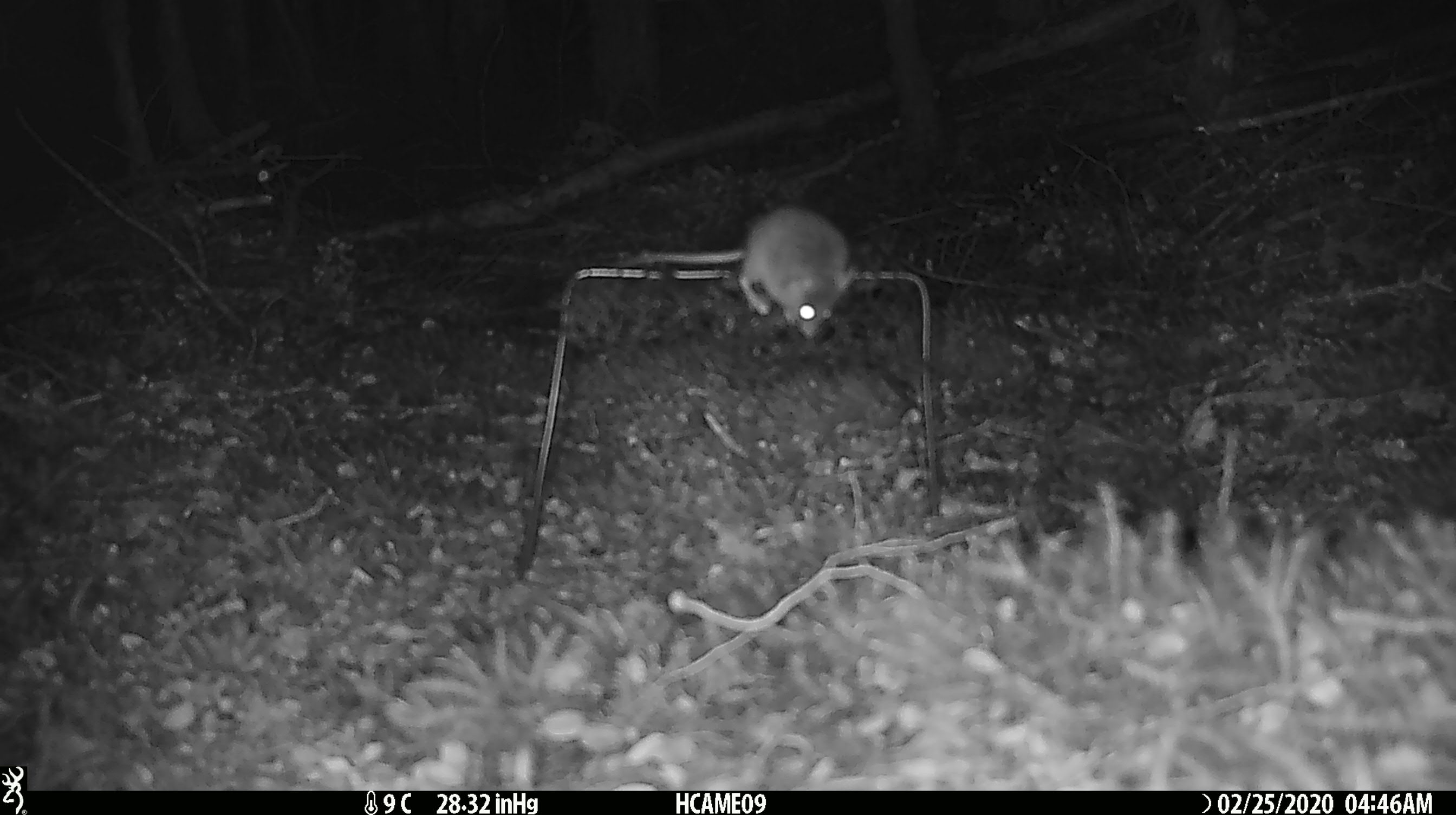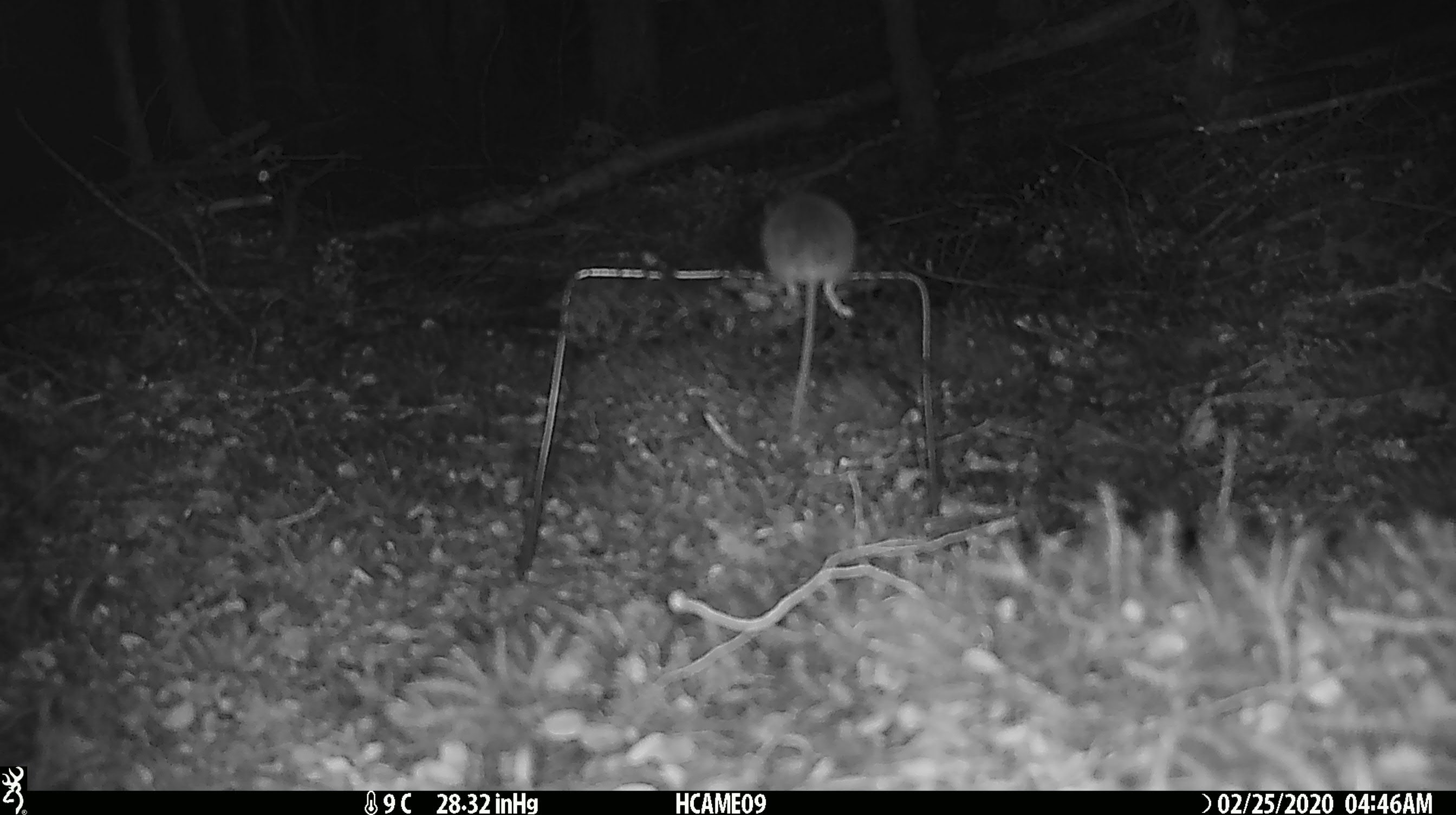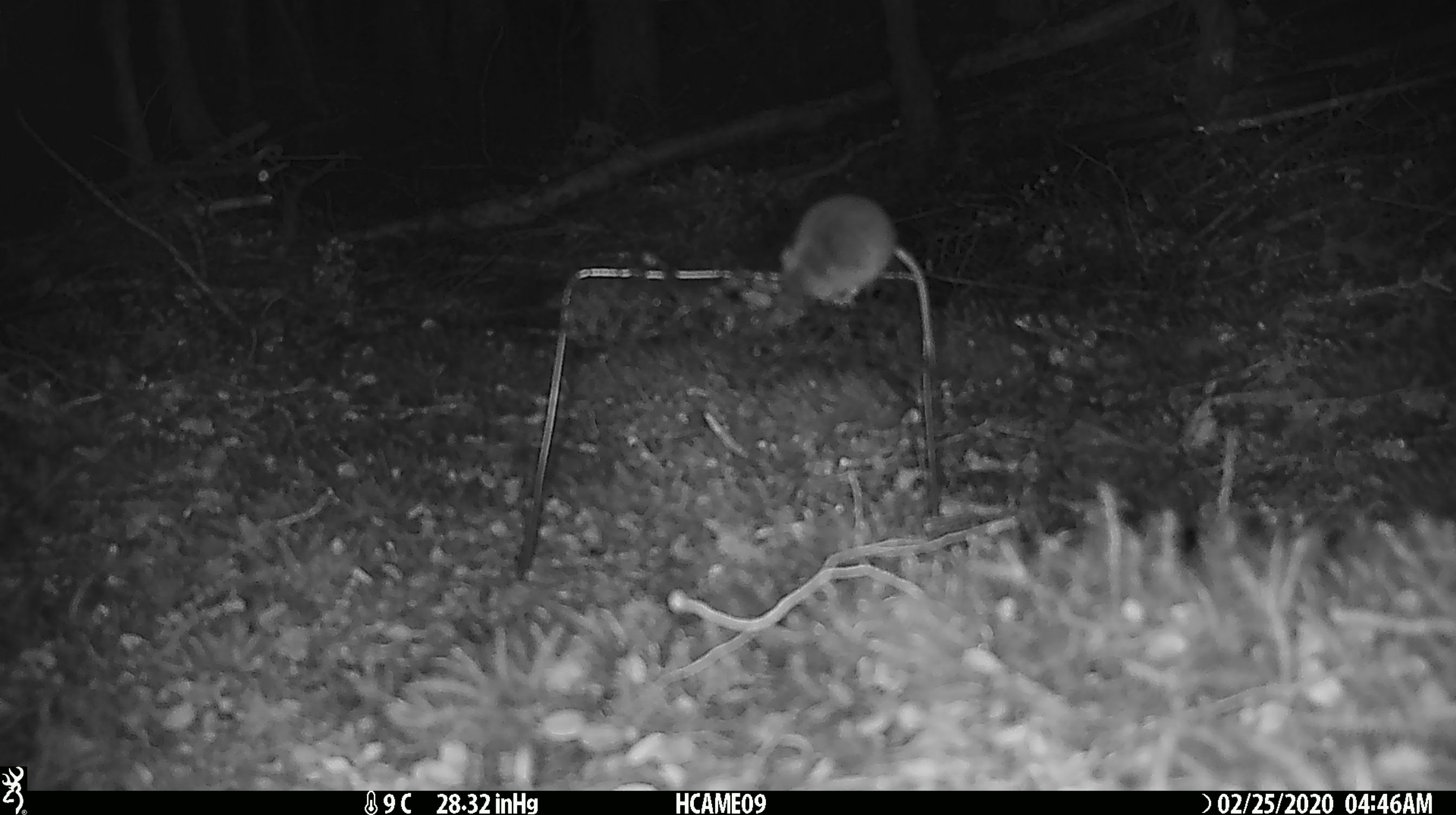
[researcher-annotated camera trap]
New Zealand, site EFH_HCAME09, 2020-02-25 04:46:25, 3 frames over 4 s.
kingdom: Animalia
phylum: Chordata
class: Mammalia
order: Rodentia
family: Muridae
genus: Mus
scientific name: Mus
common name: mouse